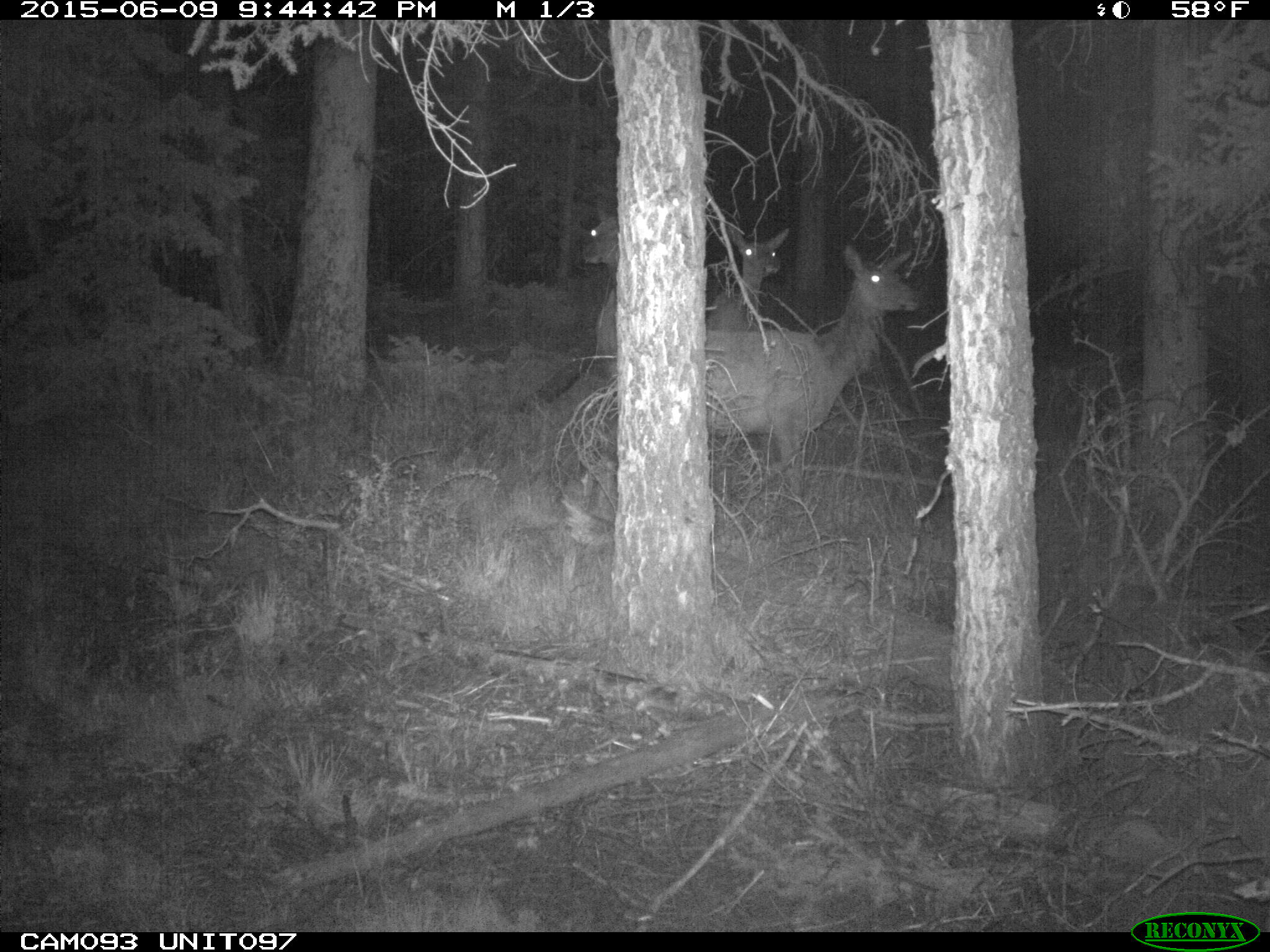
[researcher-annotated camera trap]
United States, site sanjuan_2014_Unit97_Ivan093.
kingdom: Animalia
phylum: Chordata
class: Mammalia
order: Artiodactyla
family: Cervidae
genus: Cervus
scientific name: Cervus elaphus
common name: red deer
Cervus elaphus (red deer).